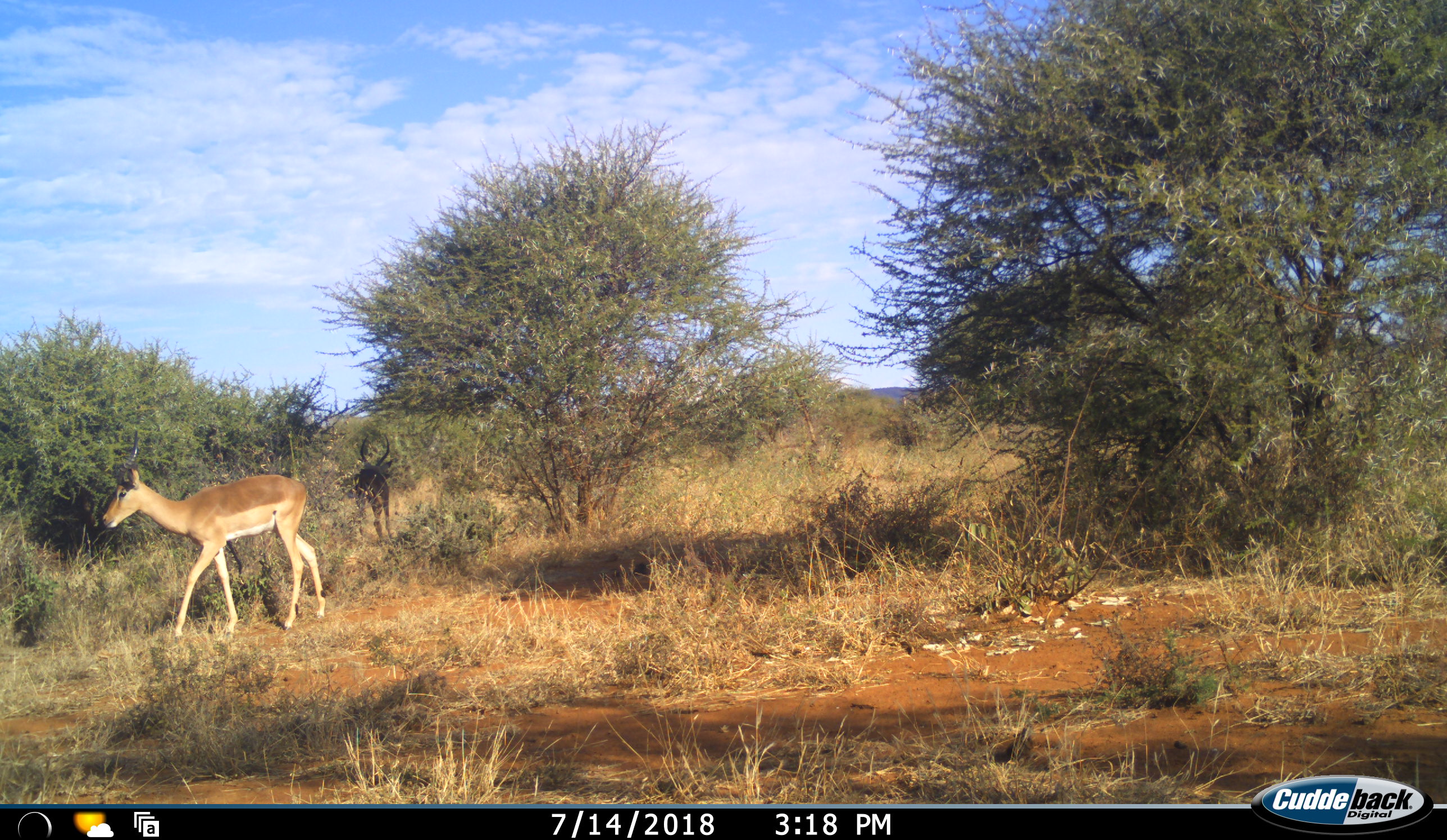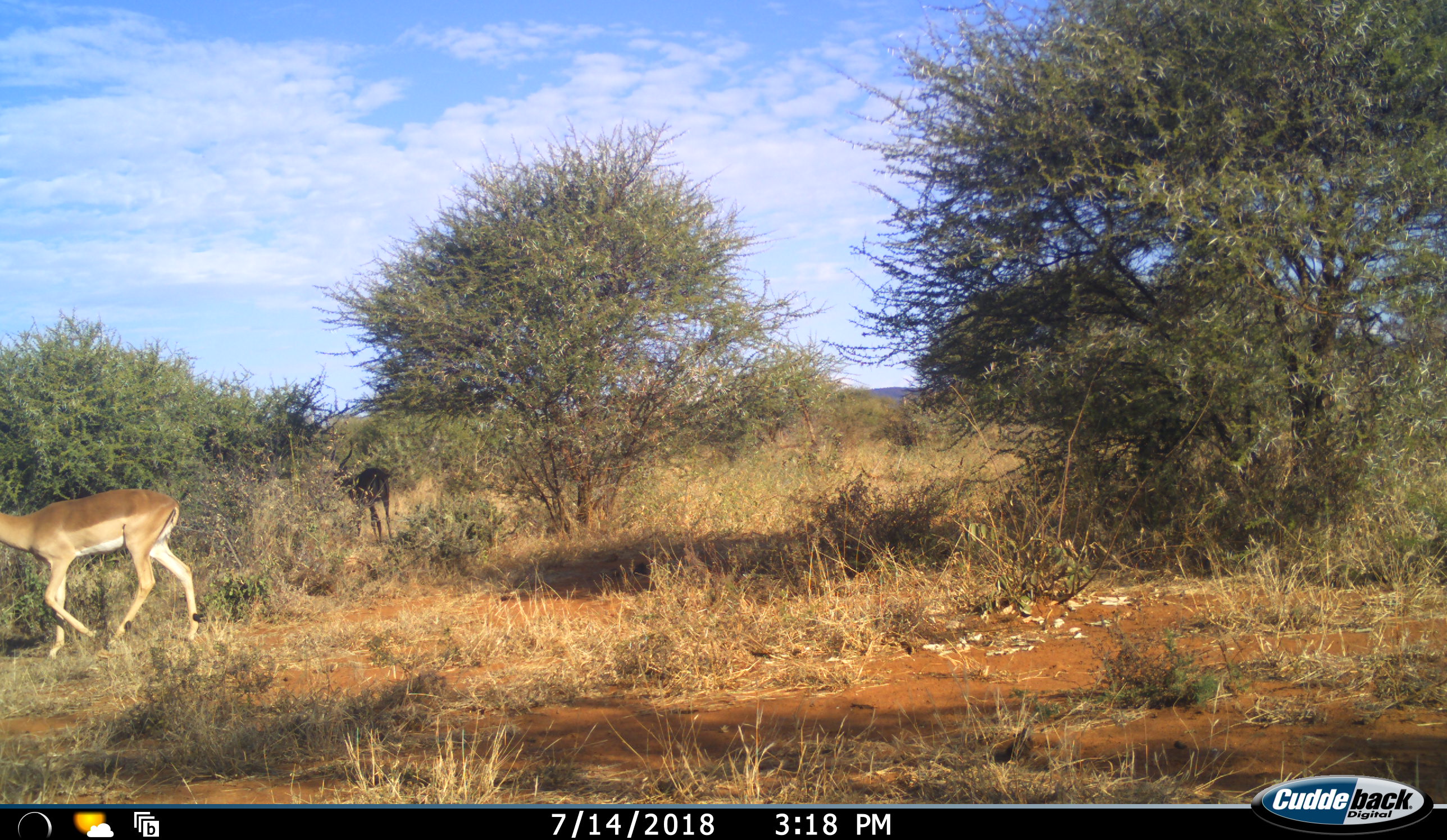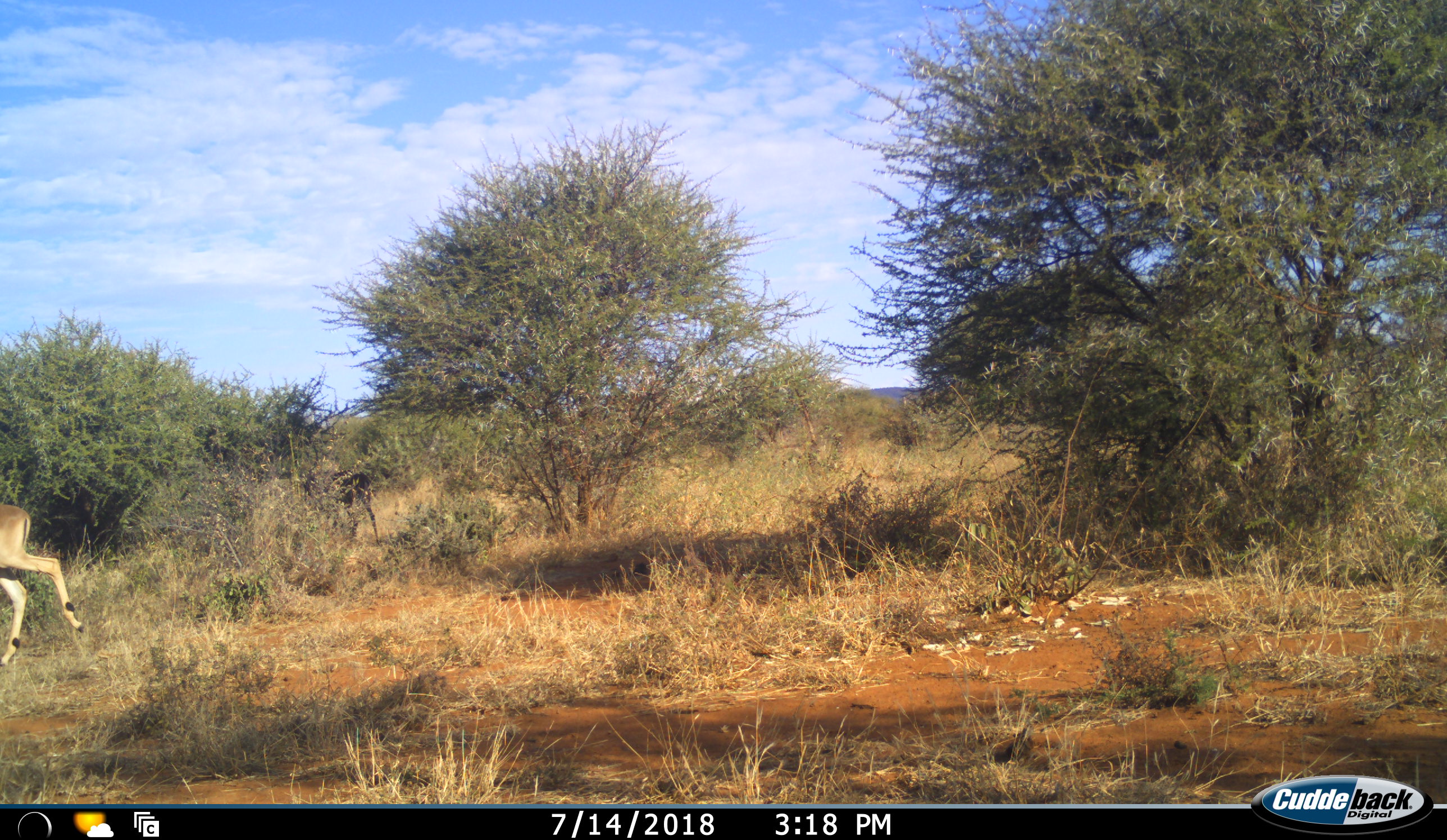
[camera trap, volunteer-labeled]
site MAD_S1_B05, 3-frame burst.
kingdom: Animalia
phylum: Chordata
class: Mammalia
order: Artiodactyla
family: Bovidae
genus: Aepyceros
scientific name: Aepyceros melampus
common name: impala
Impala (Aepyceros melampus), count 2. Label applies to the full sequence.